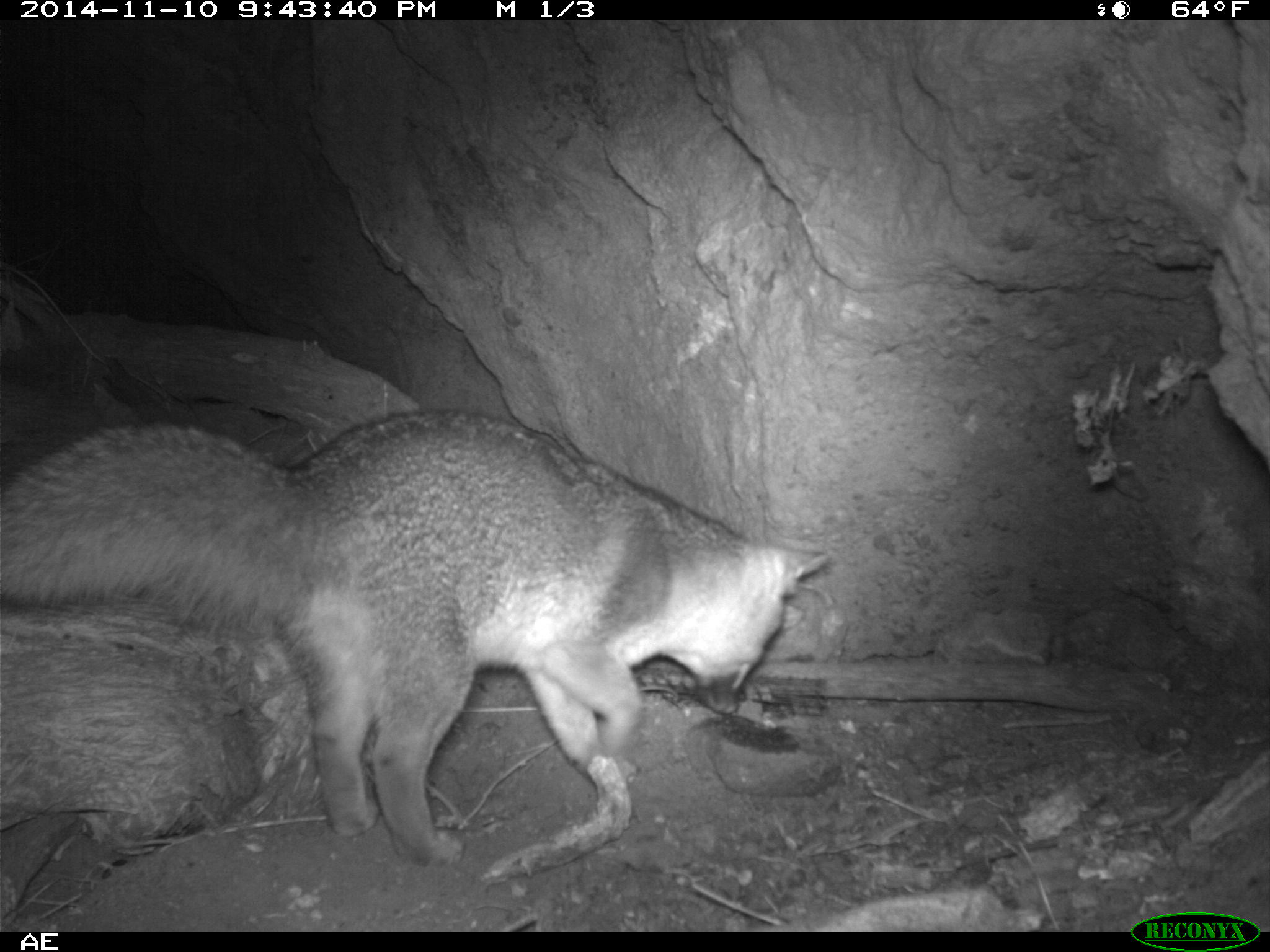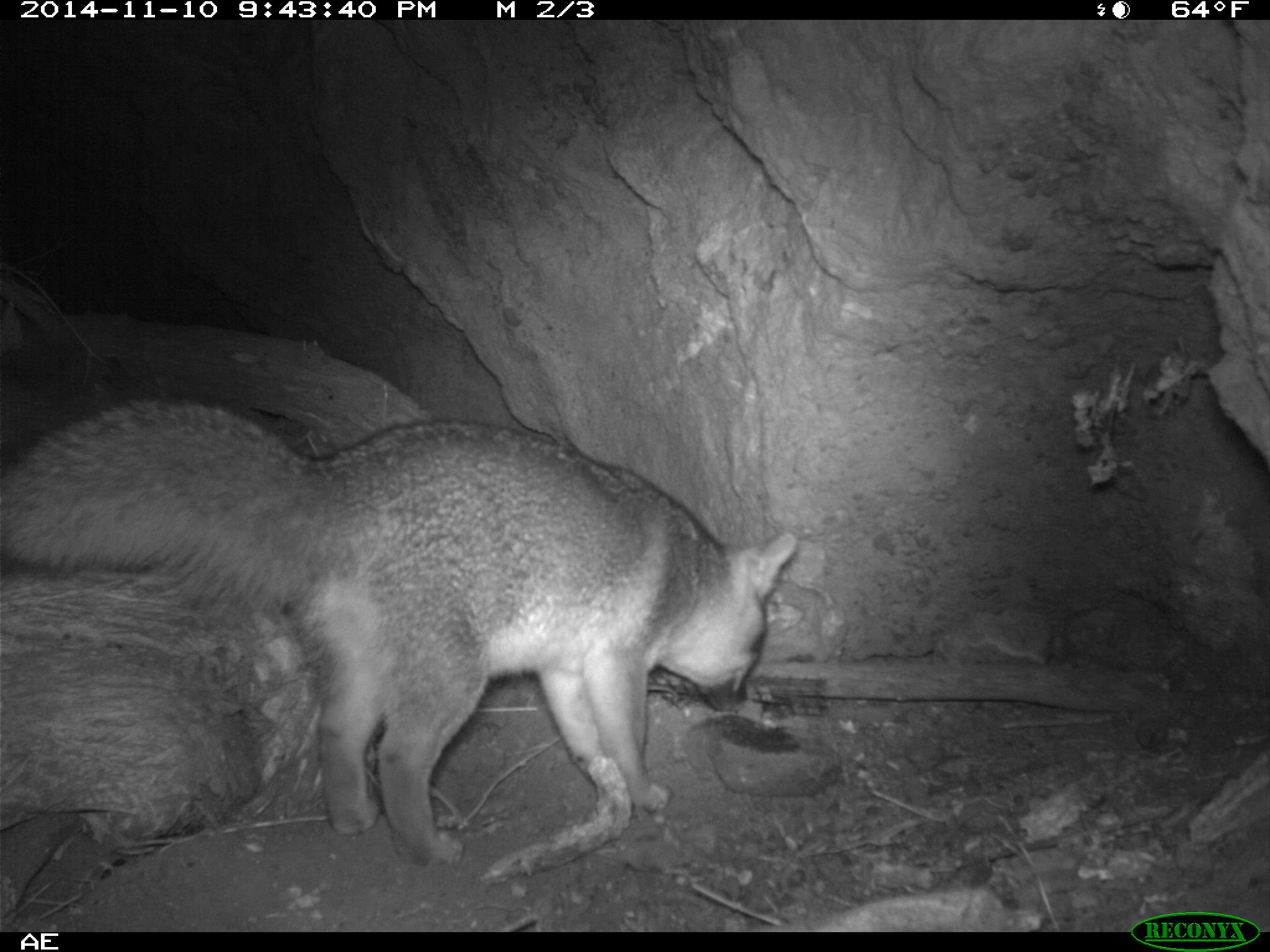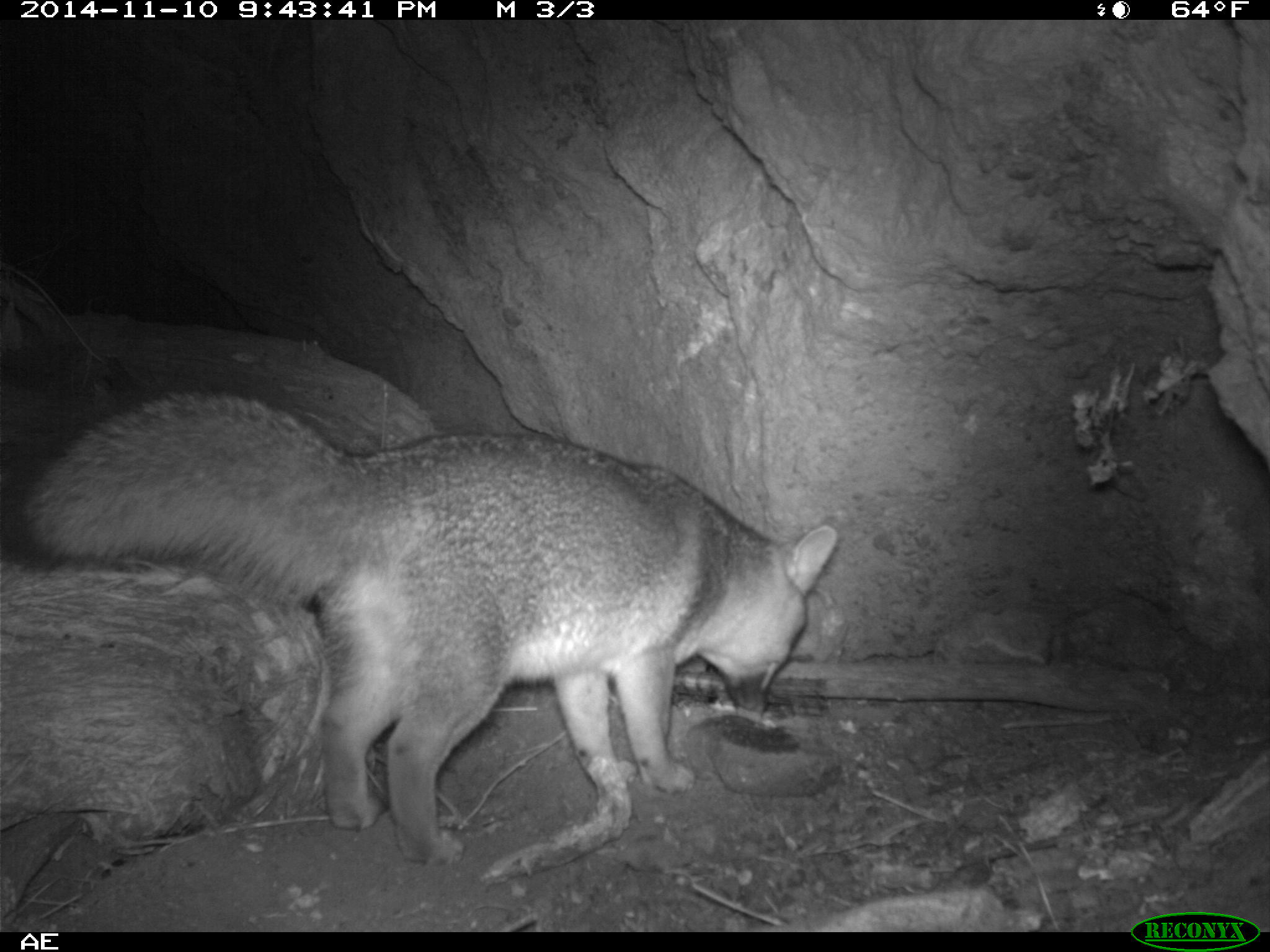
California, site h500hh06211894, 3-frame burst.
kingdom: Animalia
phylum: Chordata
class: Mammalia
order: Carnivora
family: Canidae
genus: Urocyon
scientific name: Urocyon littoralis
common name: island fox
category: fox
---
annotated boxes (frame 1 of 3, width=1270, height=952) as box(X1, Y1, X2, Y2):
fox: box(0, 408, 829, 868)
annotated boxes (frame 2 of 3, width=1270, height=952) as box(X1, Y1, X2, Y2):
fox: box(0, 394, 795, 862)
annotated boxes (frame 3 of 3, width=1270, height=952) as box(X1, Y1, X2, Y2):
fox: box(1, 379, 838, 863)